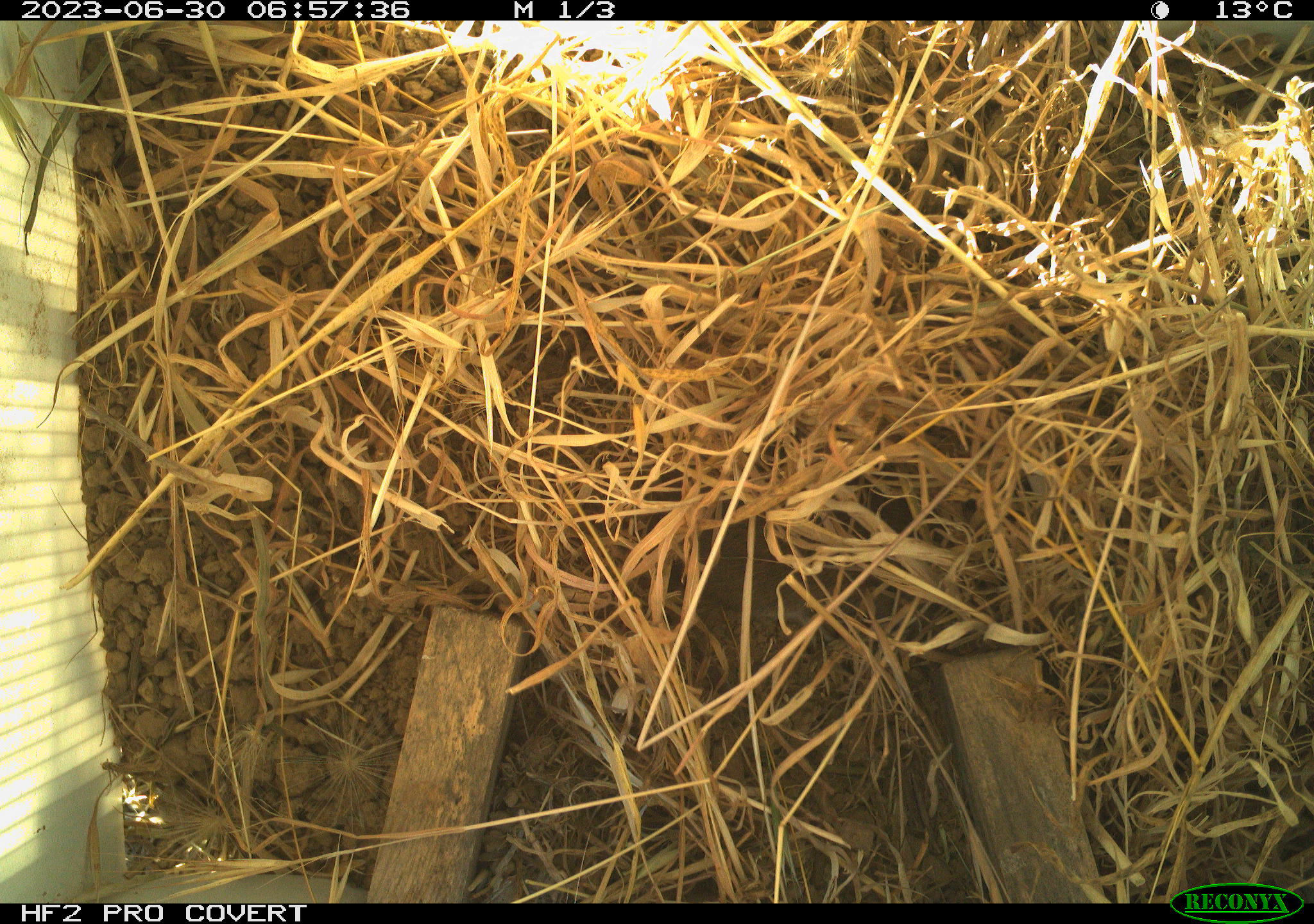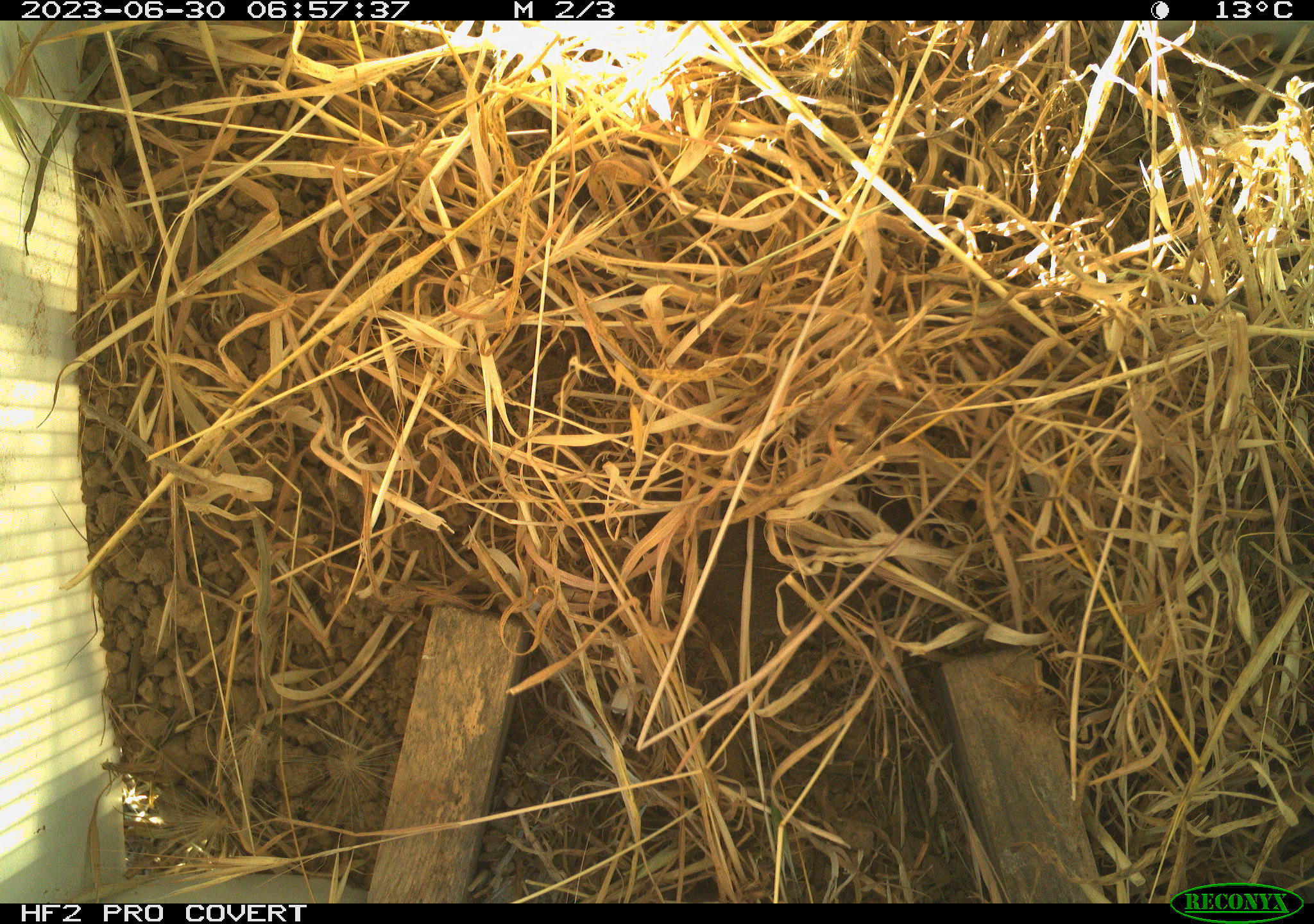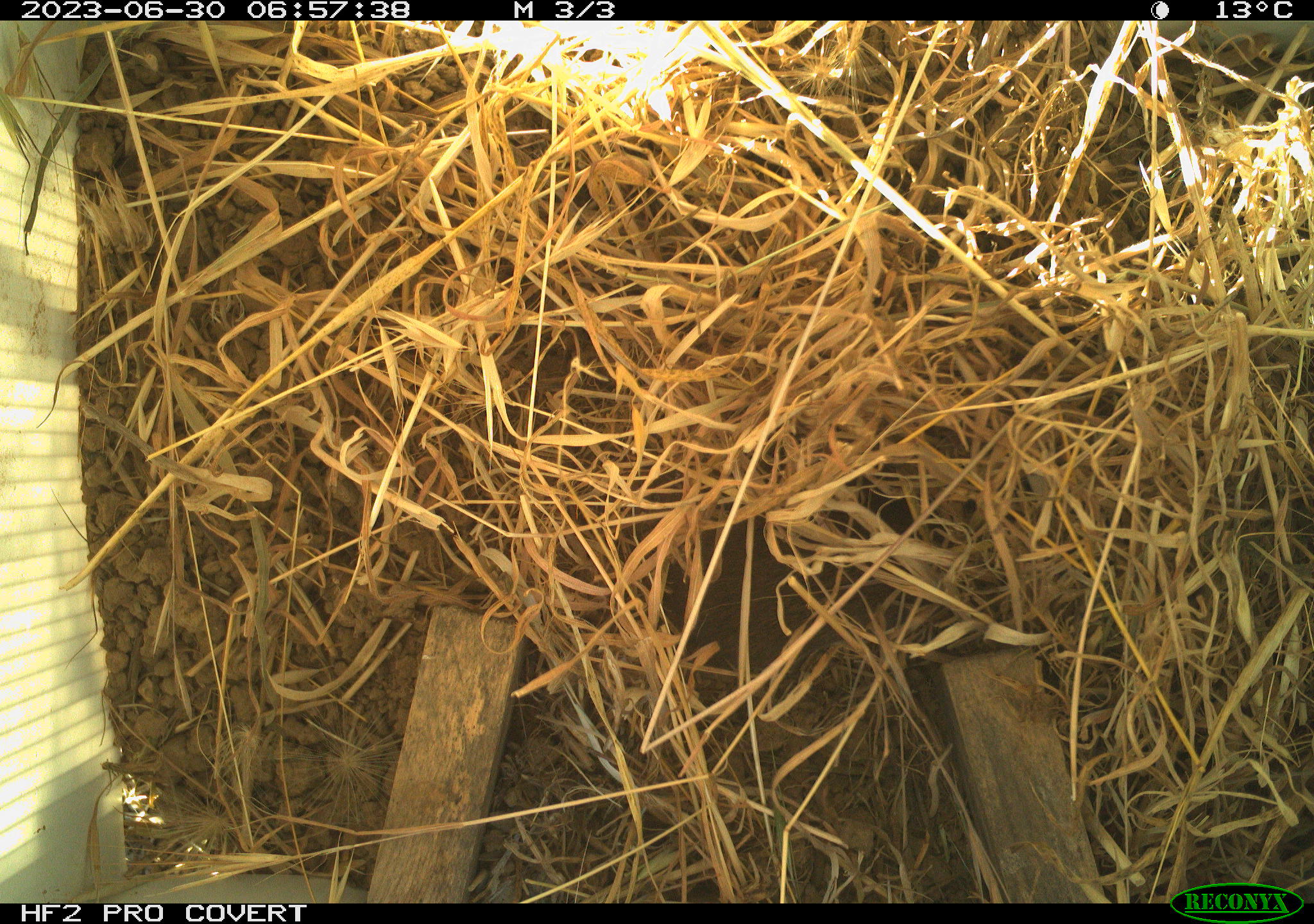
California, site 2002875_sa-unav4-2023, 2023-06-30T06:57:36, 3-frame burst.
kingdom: Animalia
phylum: Chordata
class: Mammalia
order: Rodentia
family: Cricetidae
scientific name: Arvicolinae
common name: voles, lemmings, and muskrats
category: arvicolinae subfamily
Arvicolinae subfamily (voles, lemmings, and muskrats) (Arvicolinae).